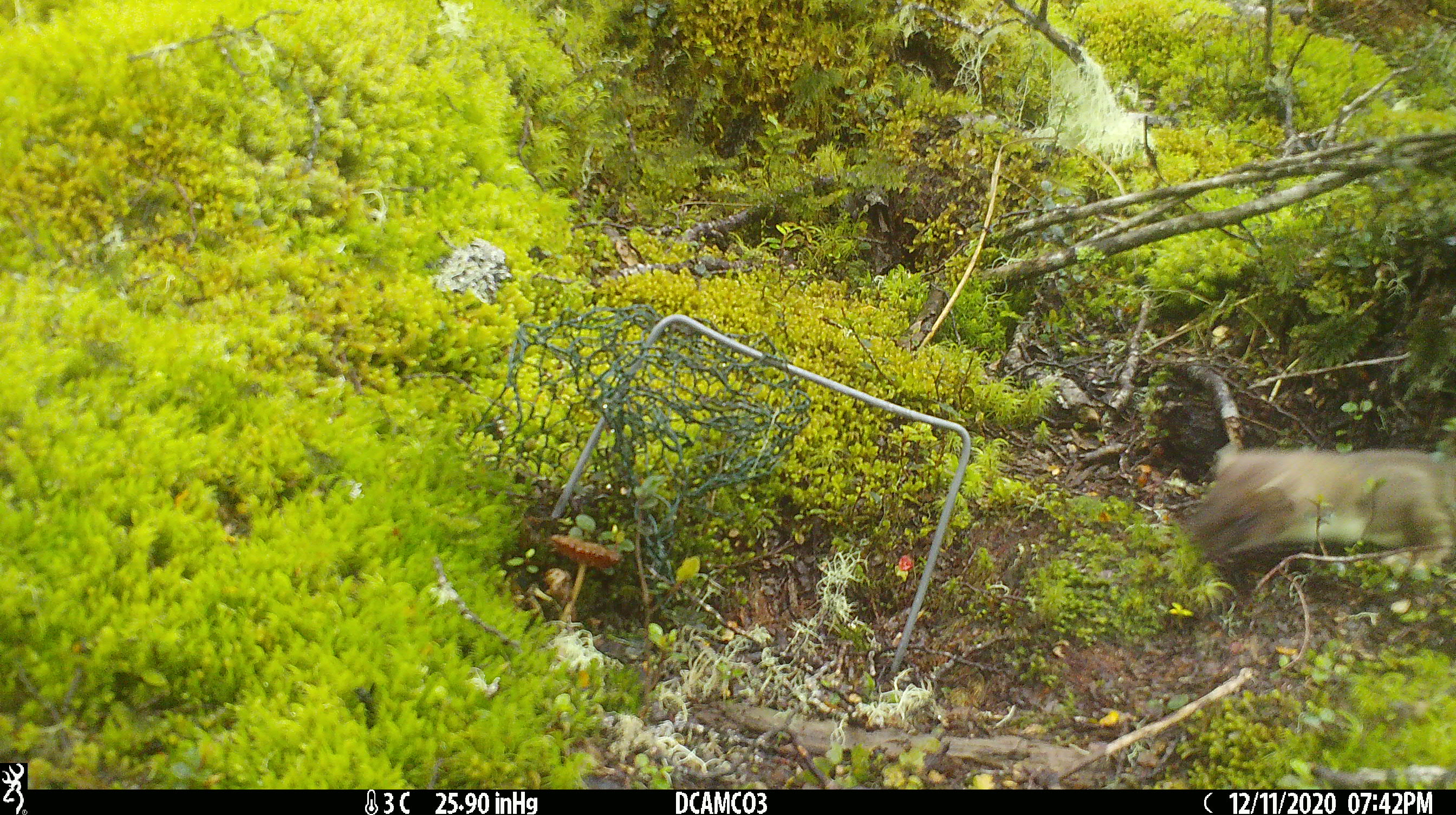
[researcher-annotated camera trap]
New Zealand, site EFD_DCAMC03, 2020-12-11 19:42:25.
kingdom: Animalia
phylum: Chordata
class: Mammalia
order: Carnivora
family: Mustelidae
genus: Mustela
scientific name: Mustela erminea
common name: stoat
Stoat (Mustela erminea).